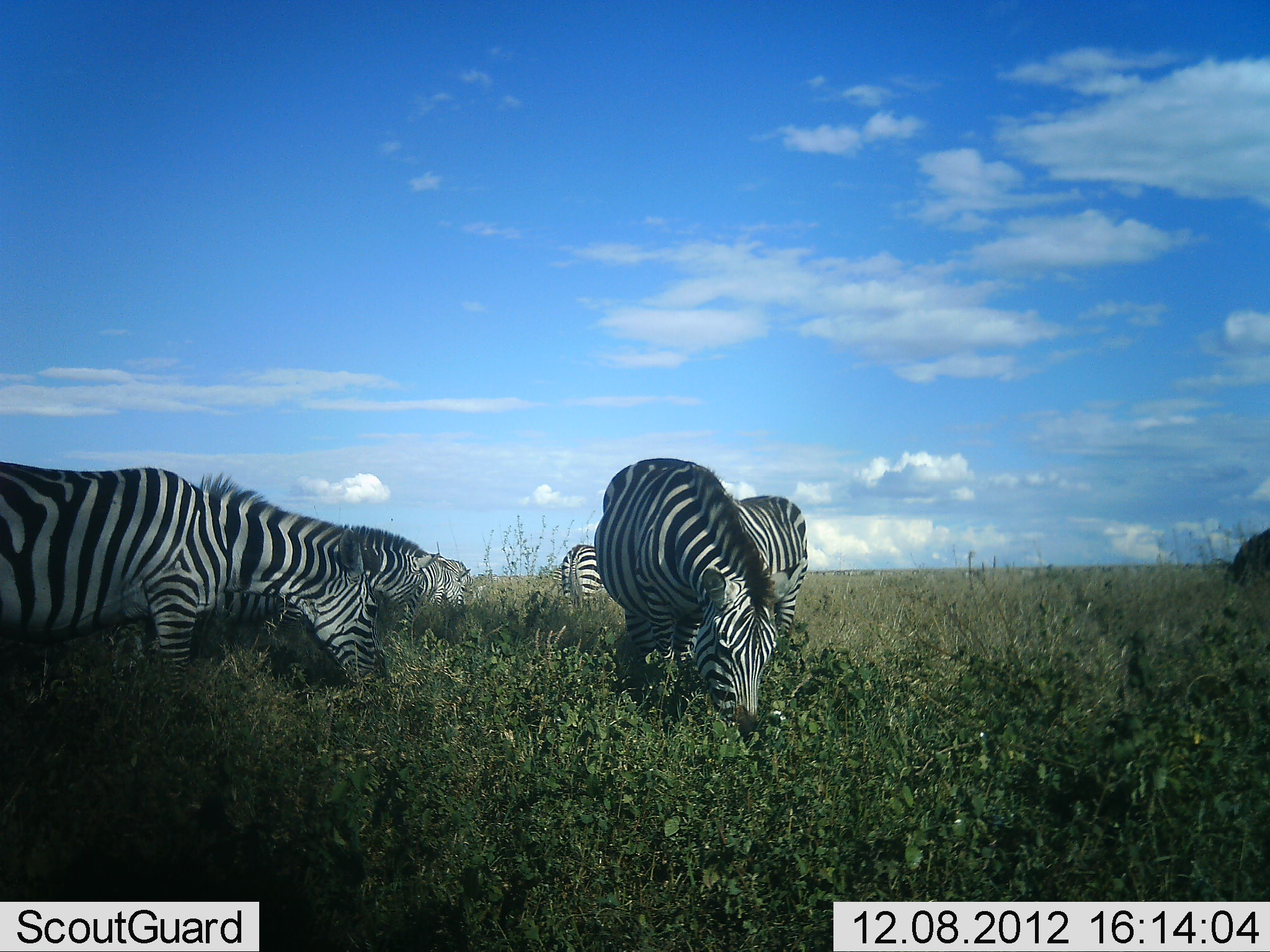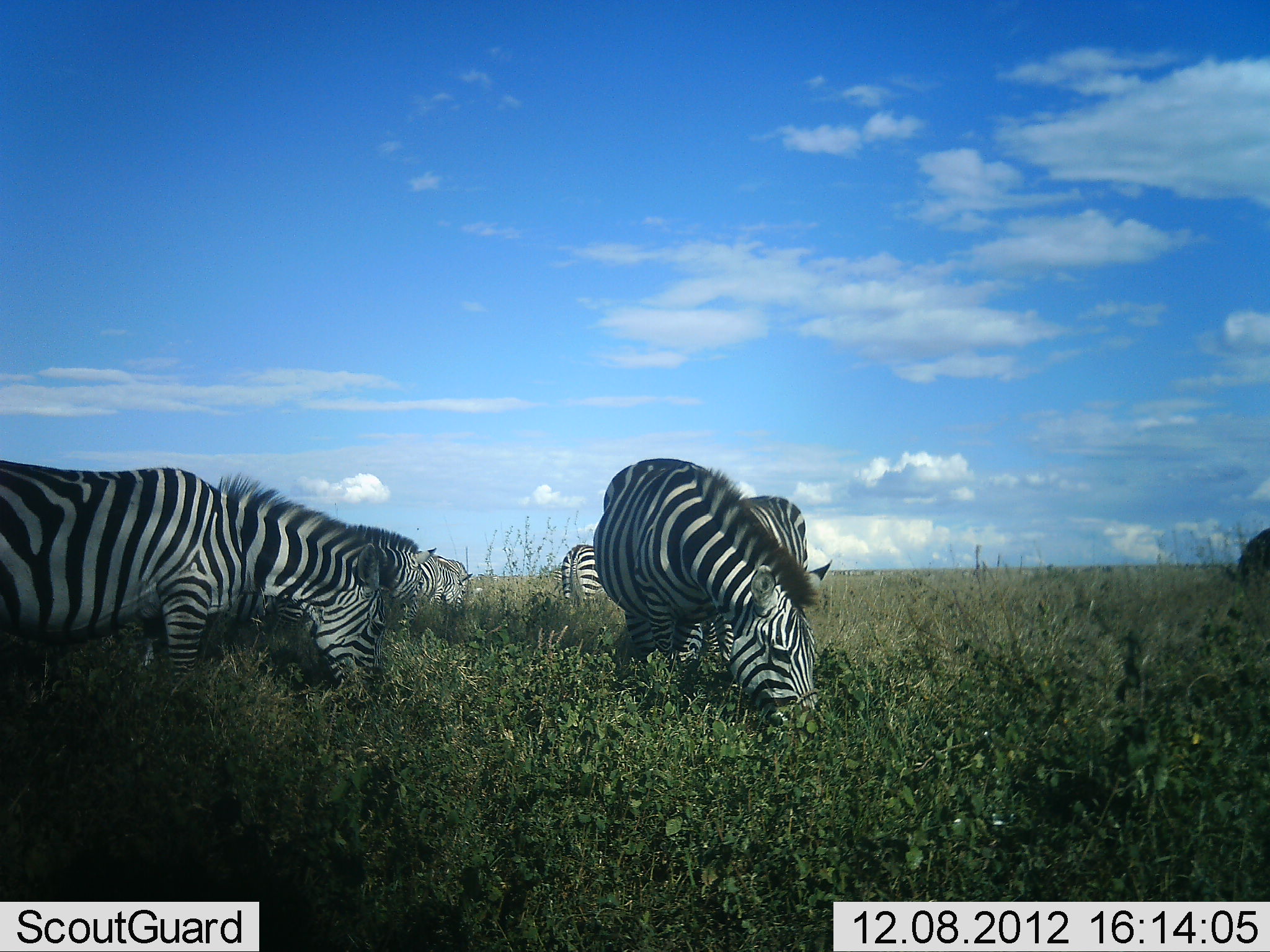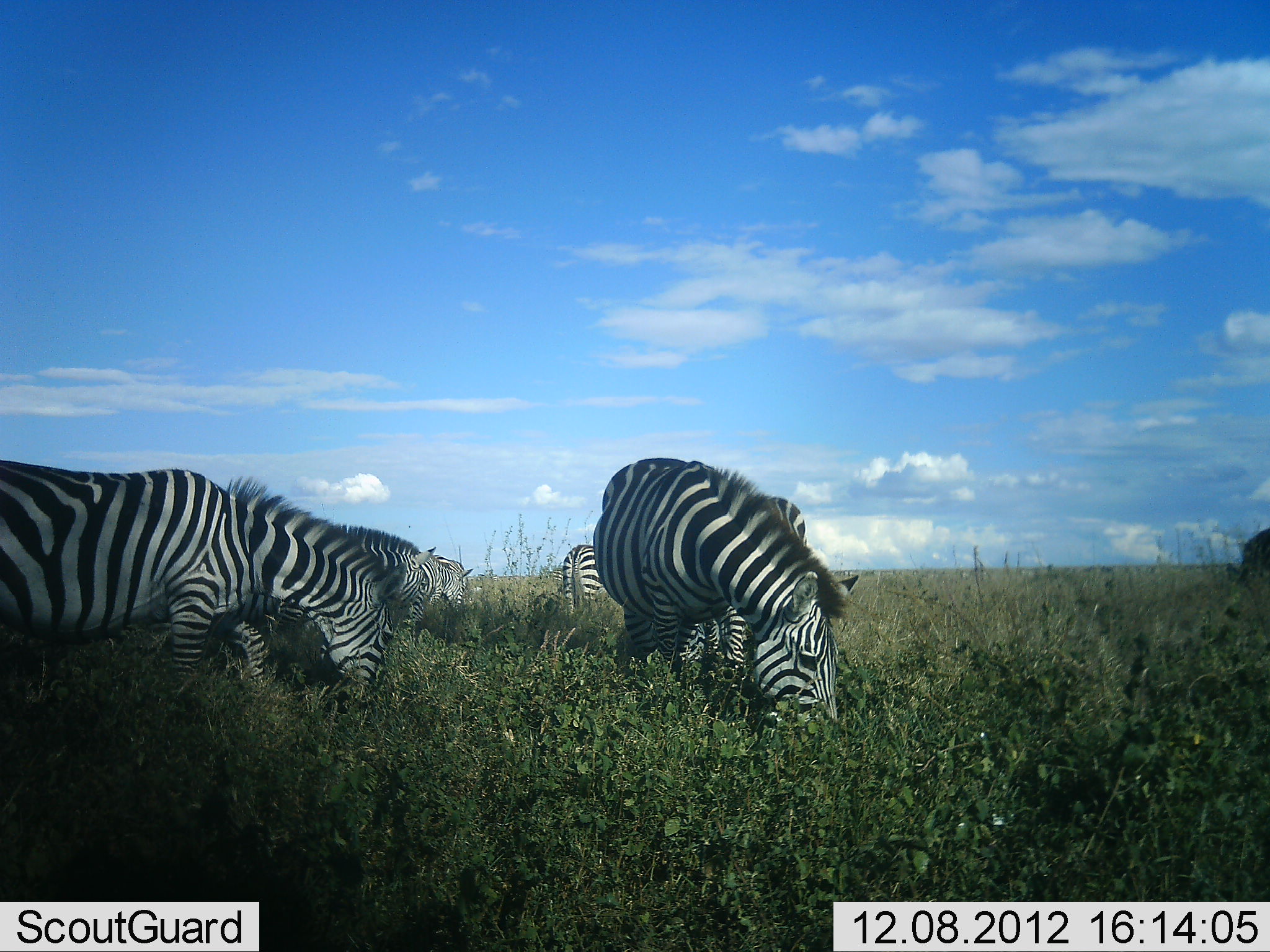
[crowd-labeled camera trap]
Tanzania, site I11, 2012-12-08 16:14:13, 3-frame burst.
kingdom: Animalia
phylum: Chordata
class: Mammalia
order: Perissodactyla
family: Equidae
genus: Equus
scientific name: Equus quagga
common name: plains zebra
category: zebra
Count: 6.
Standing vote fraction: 20%.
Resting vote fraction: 10%.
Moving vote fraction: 0%.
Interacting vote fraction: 0%.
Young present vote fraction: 0%.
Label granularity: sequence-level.